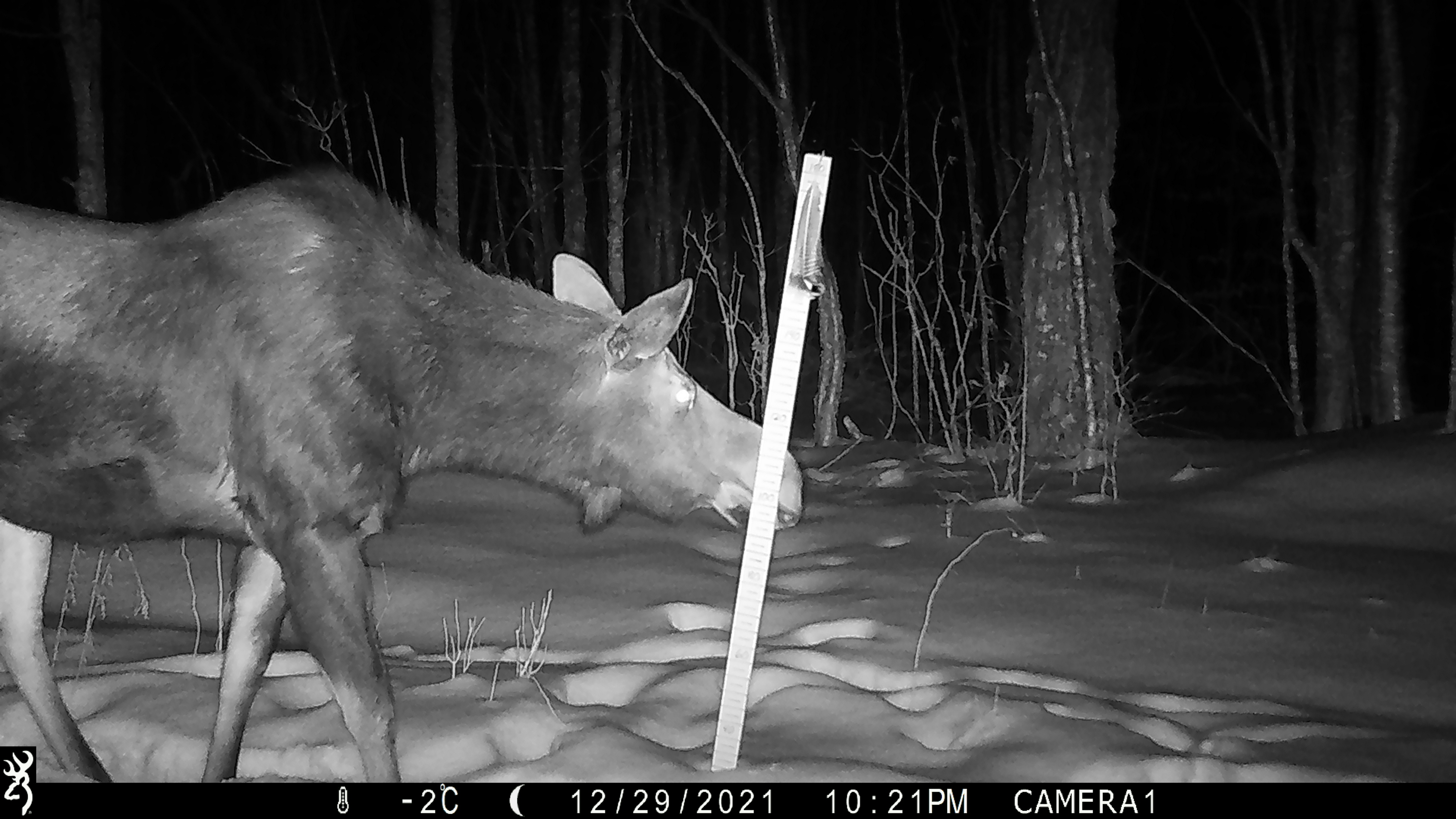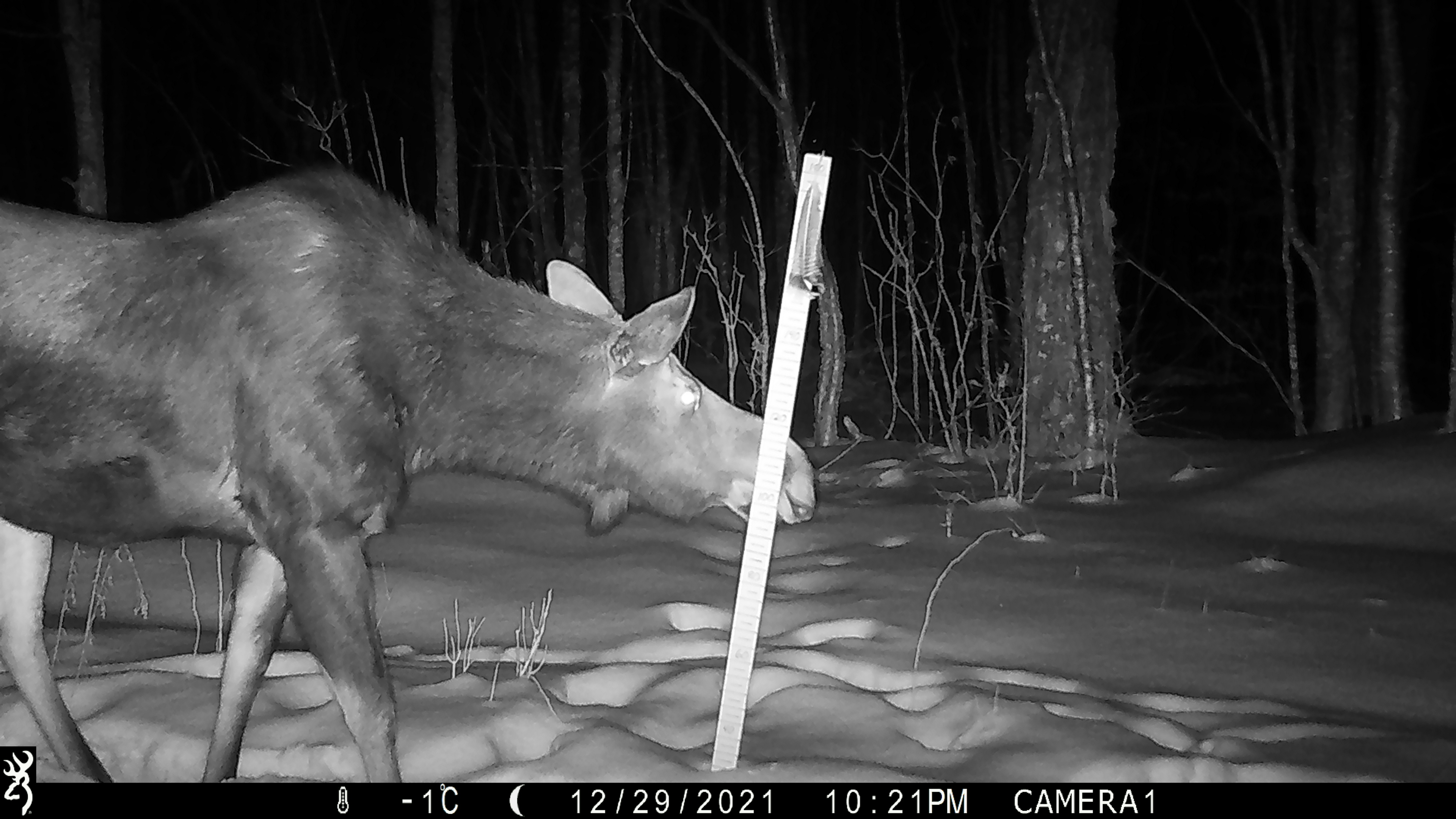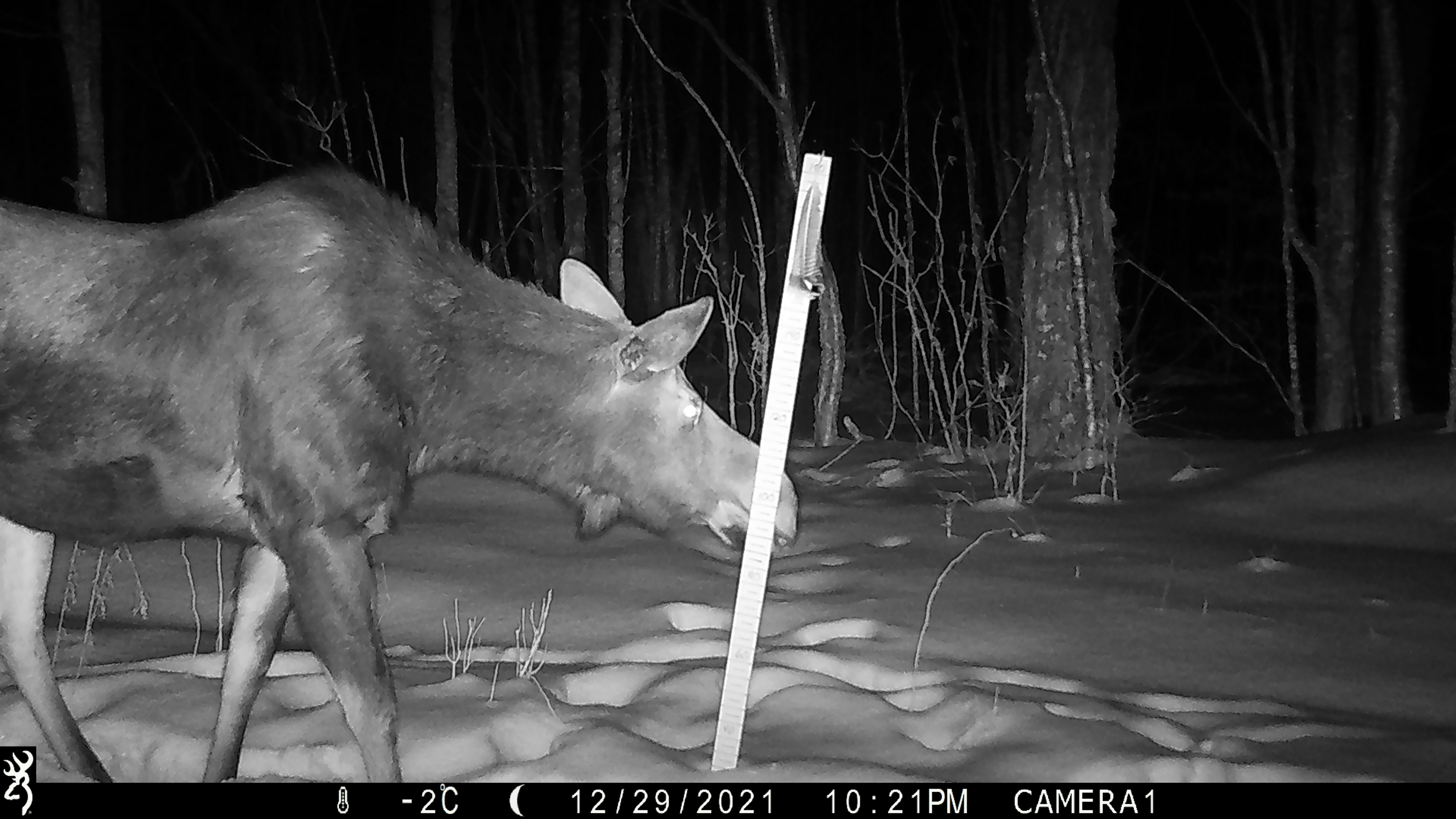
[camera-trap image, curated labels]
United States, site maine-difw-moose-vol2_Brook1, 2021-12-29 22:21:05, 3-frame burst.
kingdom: Animalia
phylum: Chordata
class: Mammalia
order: Artiodactyla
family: Cervidae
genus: Alces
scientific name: Alces alces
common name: moose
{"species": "moose (Alces alces)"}